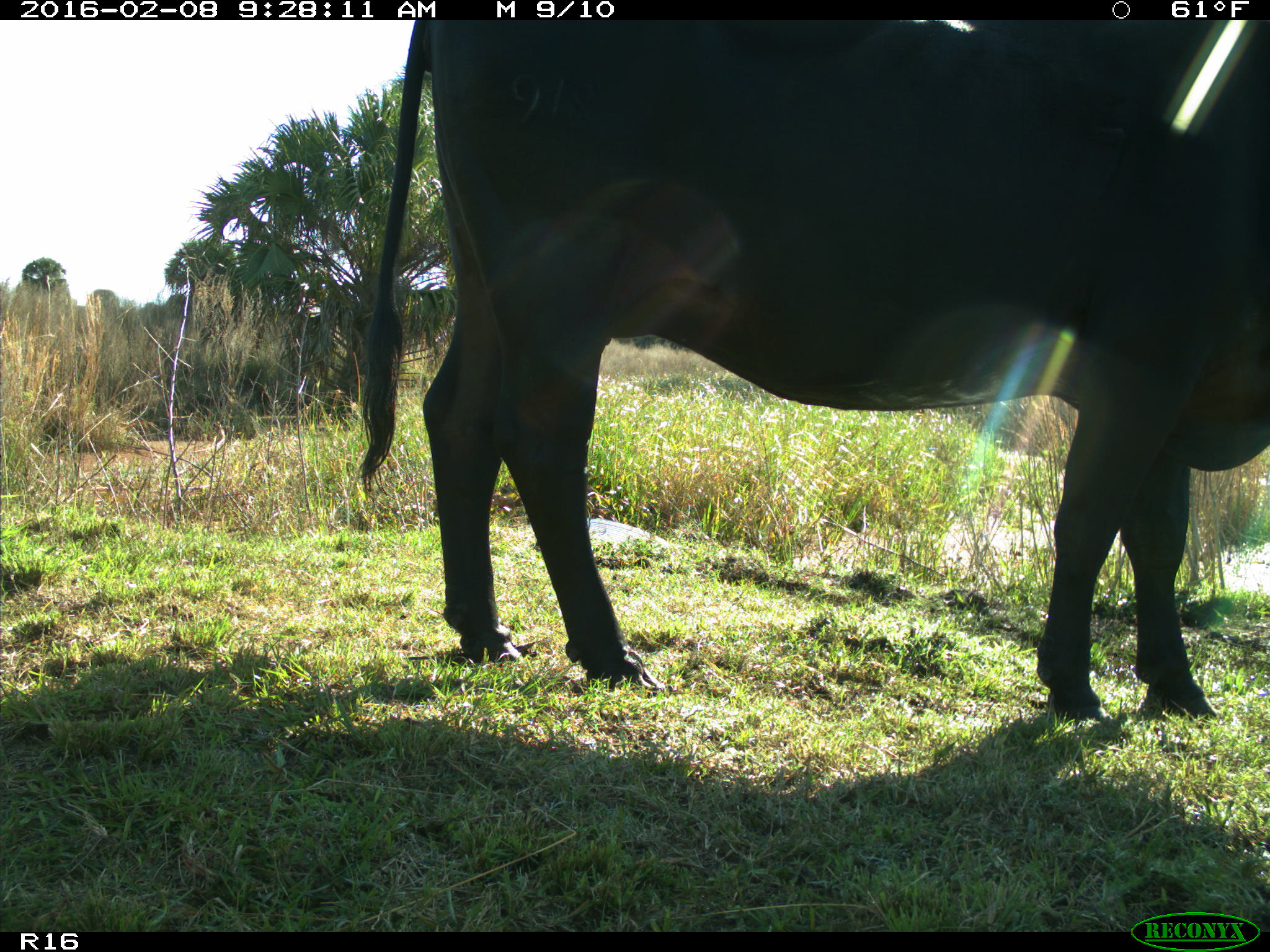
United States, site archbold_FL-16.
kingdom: Animalia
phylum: Chordata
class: Mammalia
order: Artiodactyla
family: Bovidae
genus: Bos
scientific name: Bos taurus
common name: domestic cow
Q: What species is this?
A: Bos taurus (domestic cow).